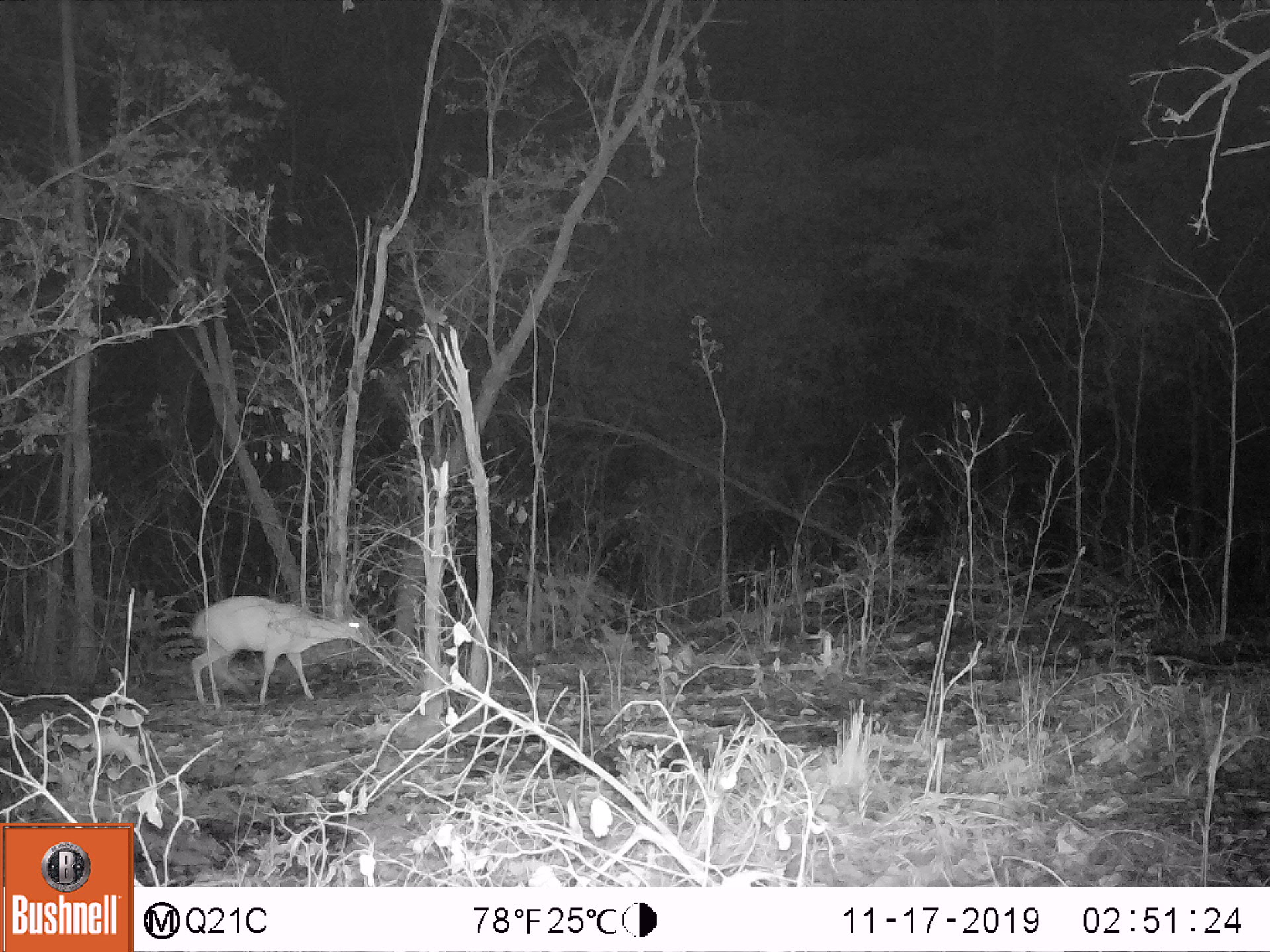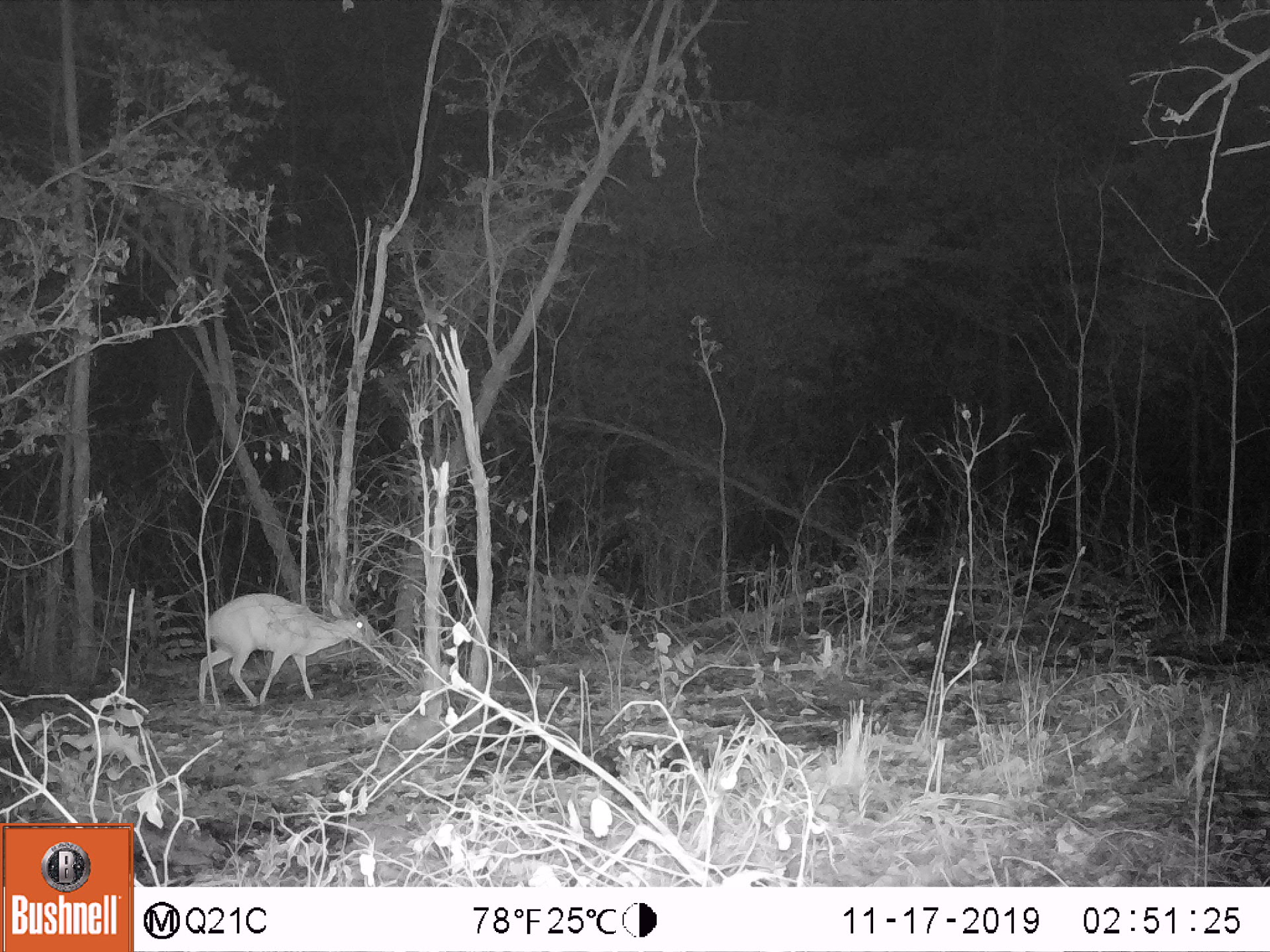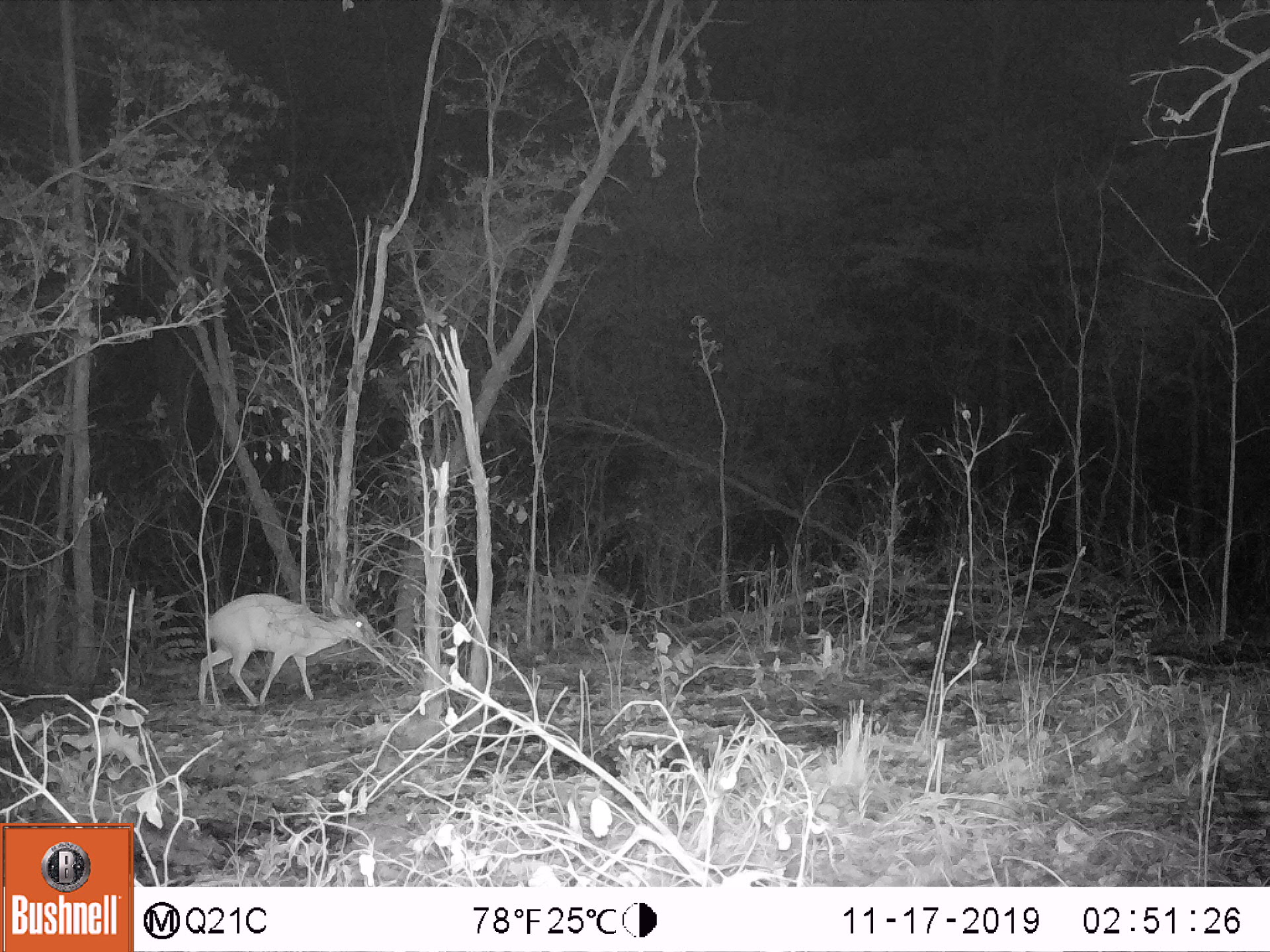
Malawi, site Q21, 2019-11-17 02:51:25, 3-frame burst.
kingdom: Animalia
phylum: Chordata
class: Mammalia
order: Artiodactyla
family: Bovidae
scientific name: Antilopinae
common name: small antelope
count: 1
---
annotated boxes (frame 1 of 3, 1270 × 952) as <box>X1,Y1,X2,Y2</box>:
small antelope: <box>185,594,371,713</box>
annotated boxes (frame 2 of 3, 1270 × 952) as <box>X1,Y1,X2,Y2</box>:
small antelope: <box>187,594,373,713</box>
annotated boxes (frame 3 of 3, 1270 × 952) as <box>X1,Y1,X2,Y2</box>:
small antelope: <box>190,589,381,707</box>